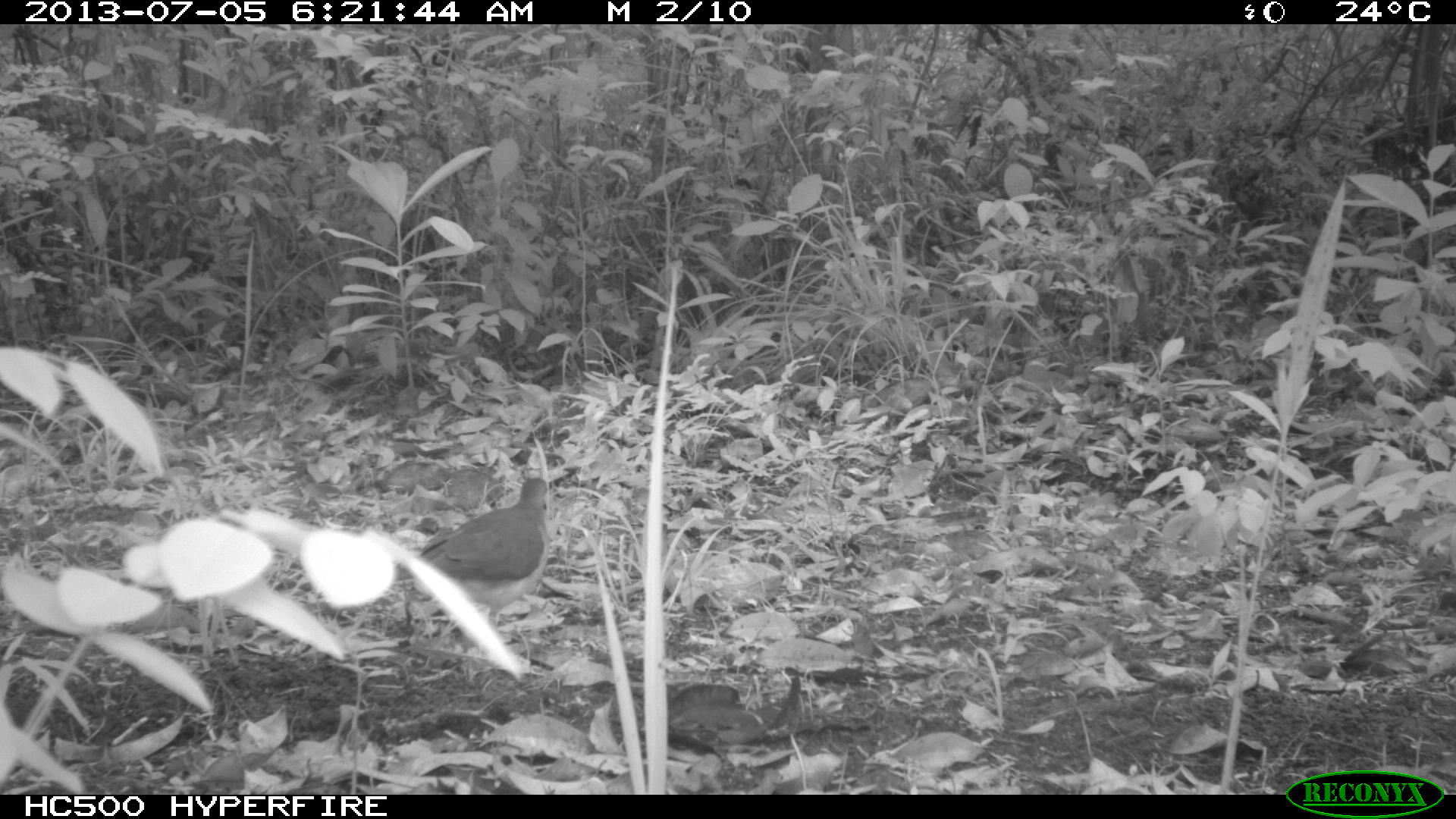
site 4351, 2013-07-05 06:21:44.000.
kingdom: Animalia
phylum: Chordata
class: Aves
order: Columbiformes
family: Columbidae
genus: Leptotila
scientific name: Leptotila plumbeiceps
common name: gray-headed dove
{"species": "Leptotila plumbeiceps (gray-headed dove)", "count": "1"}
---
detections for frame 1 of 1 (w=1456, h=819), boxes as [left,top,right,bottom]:
leptotila plumbeiceps: [392,474,551,633]